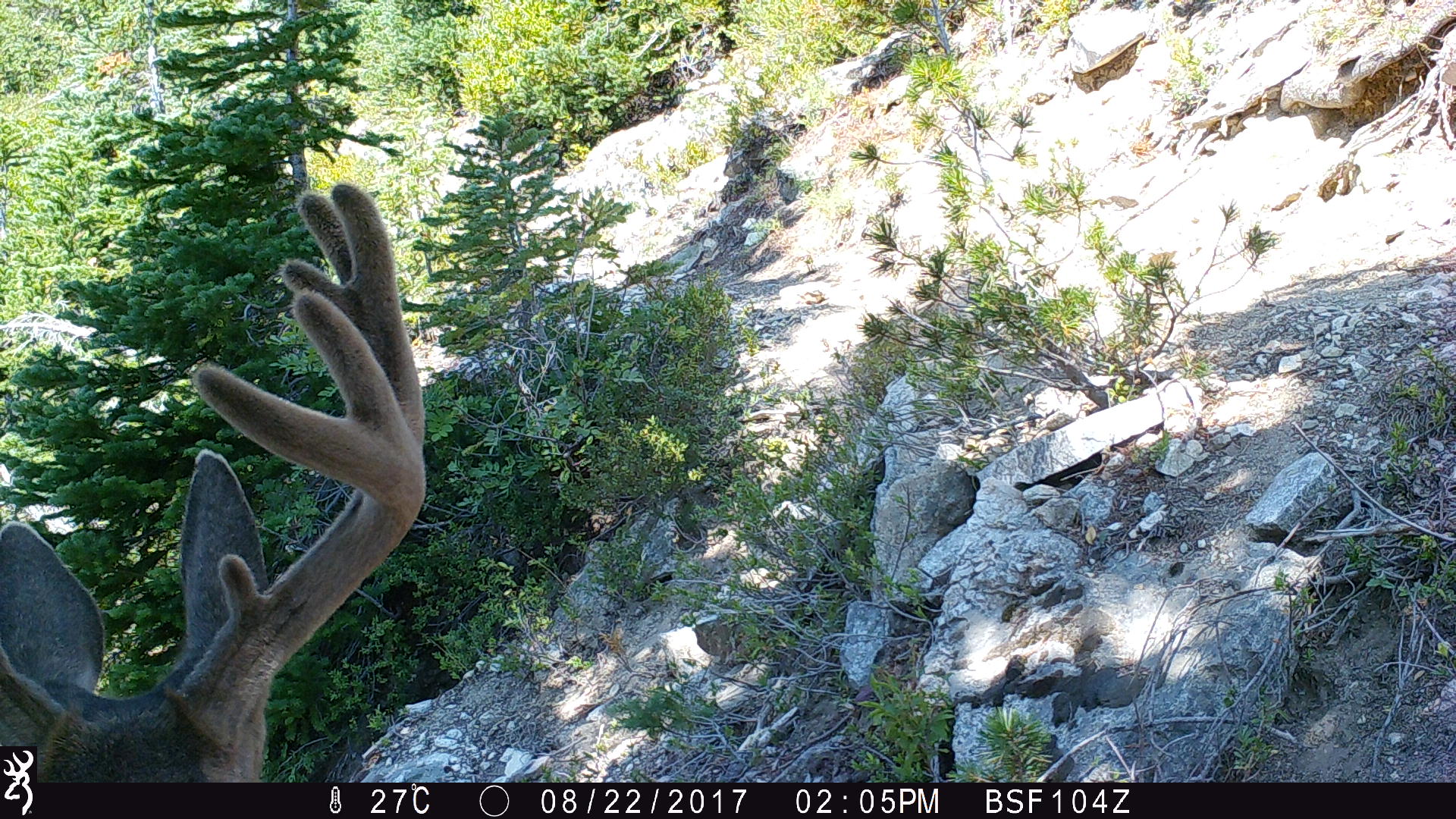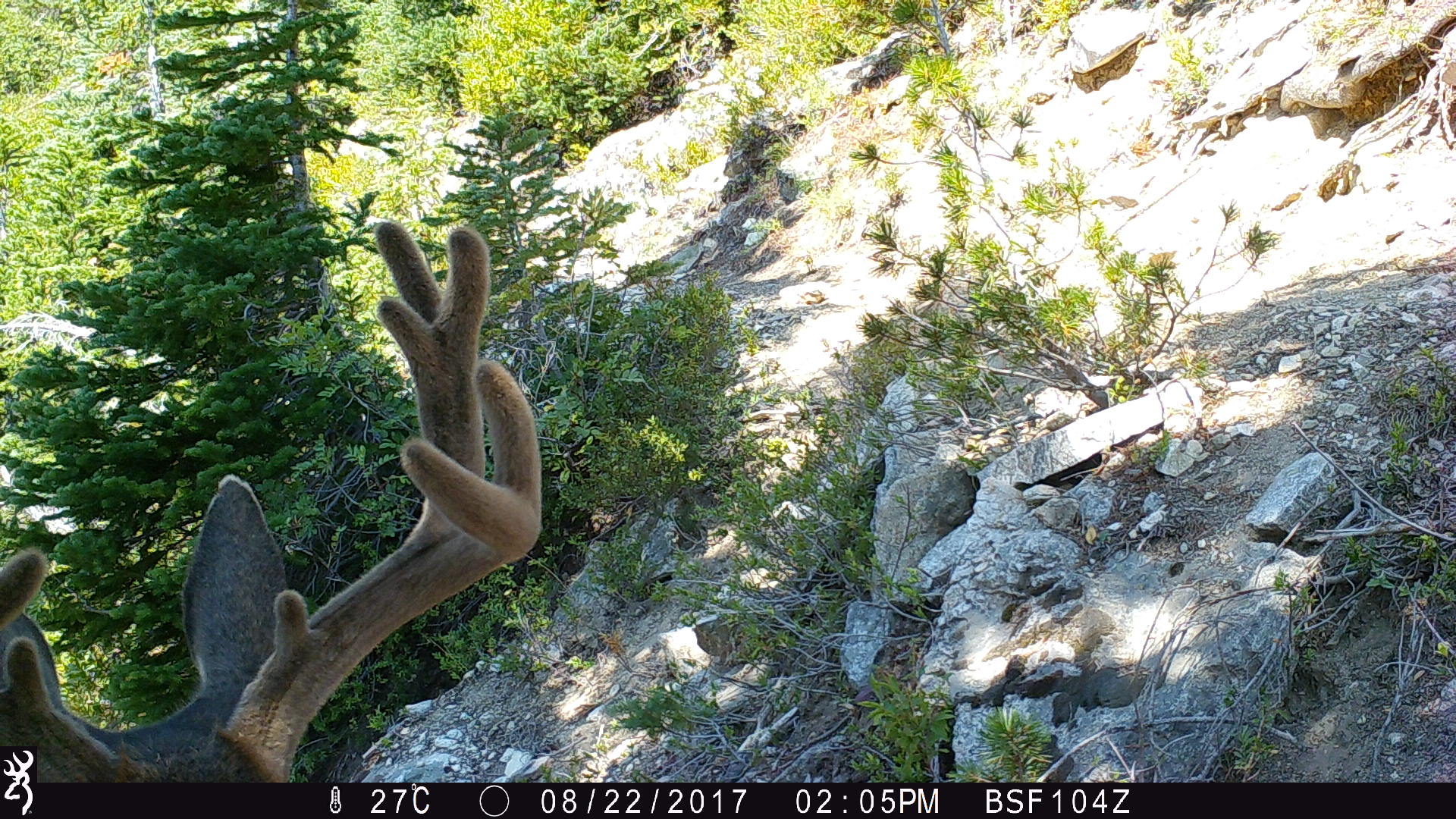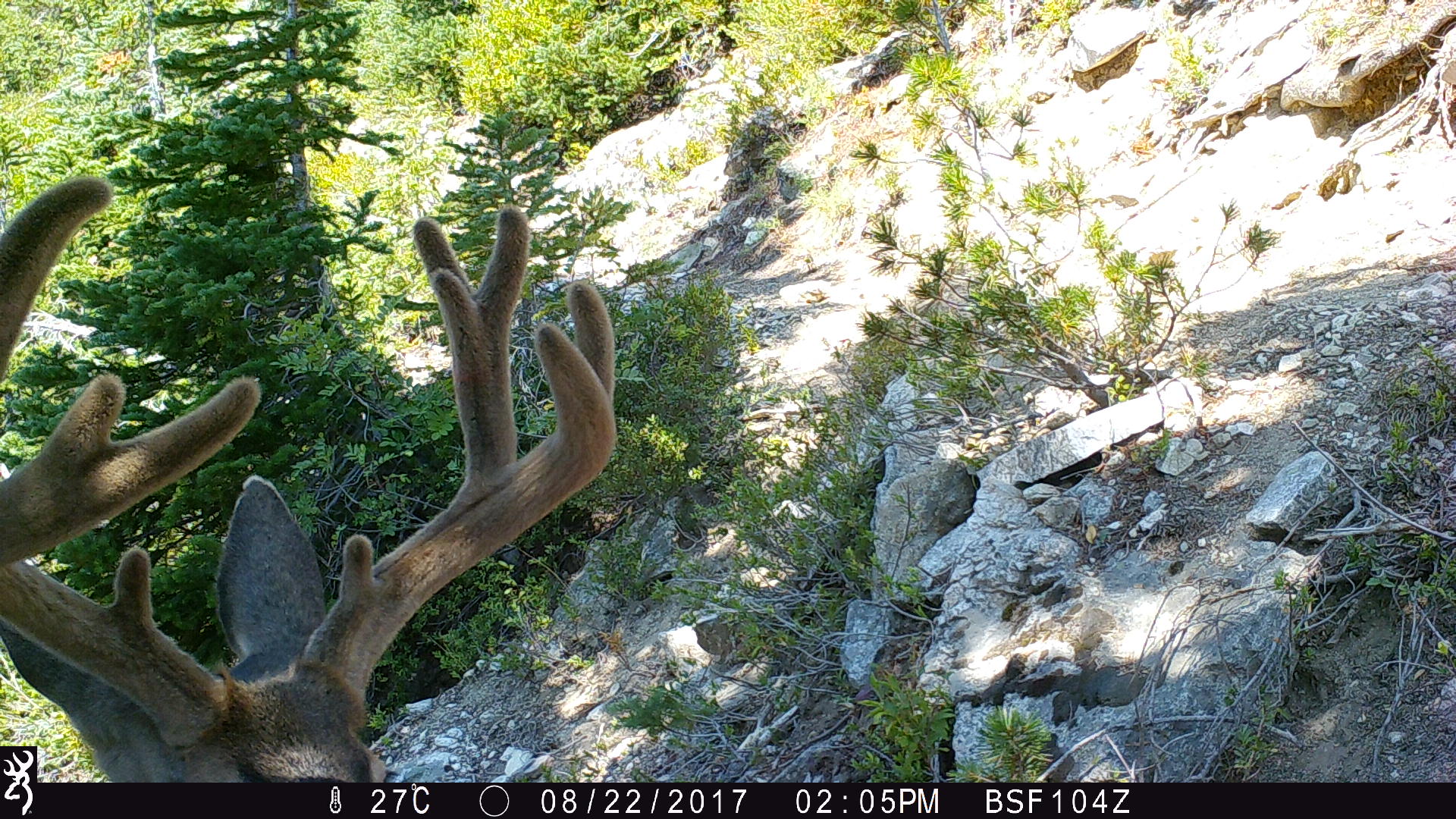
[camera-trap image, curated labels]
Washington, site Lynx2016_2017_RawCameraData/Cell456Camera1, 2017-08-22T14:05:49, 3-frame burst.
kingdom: Animalia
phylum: Chordata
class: Mammalia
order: Artiodactyla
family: Cervidae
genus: Odocoileus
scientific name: Odocoileus hemionus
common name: mule deer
Odocoileus hemionus (mule deer). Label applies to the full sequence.